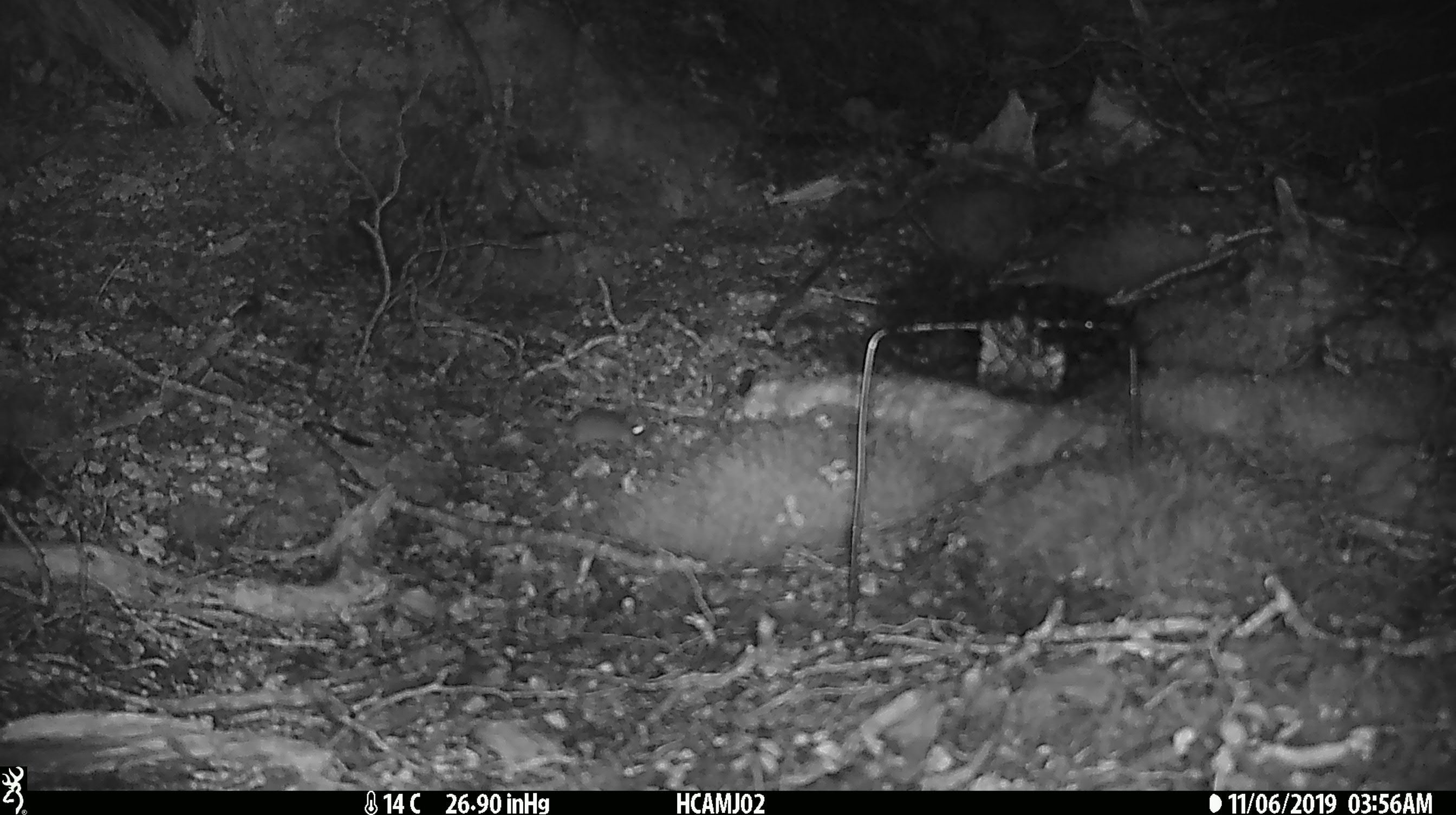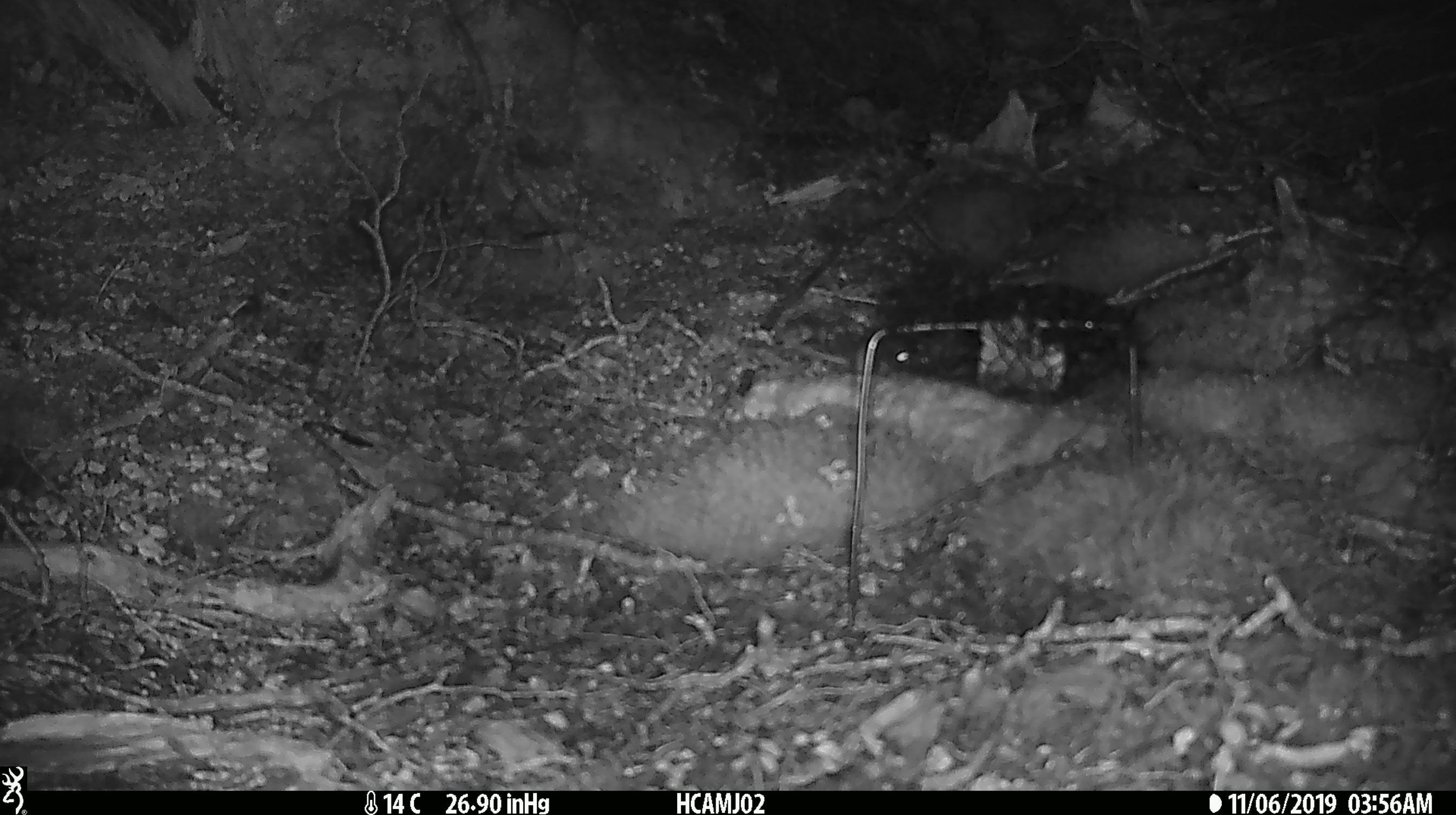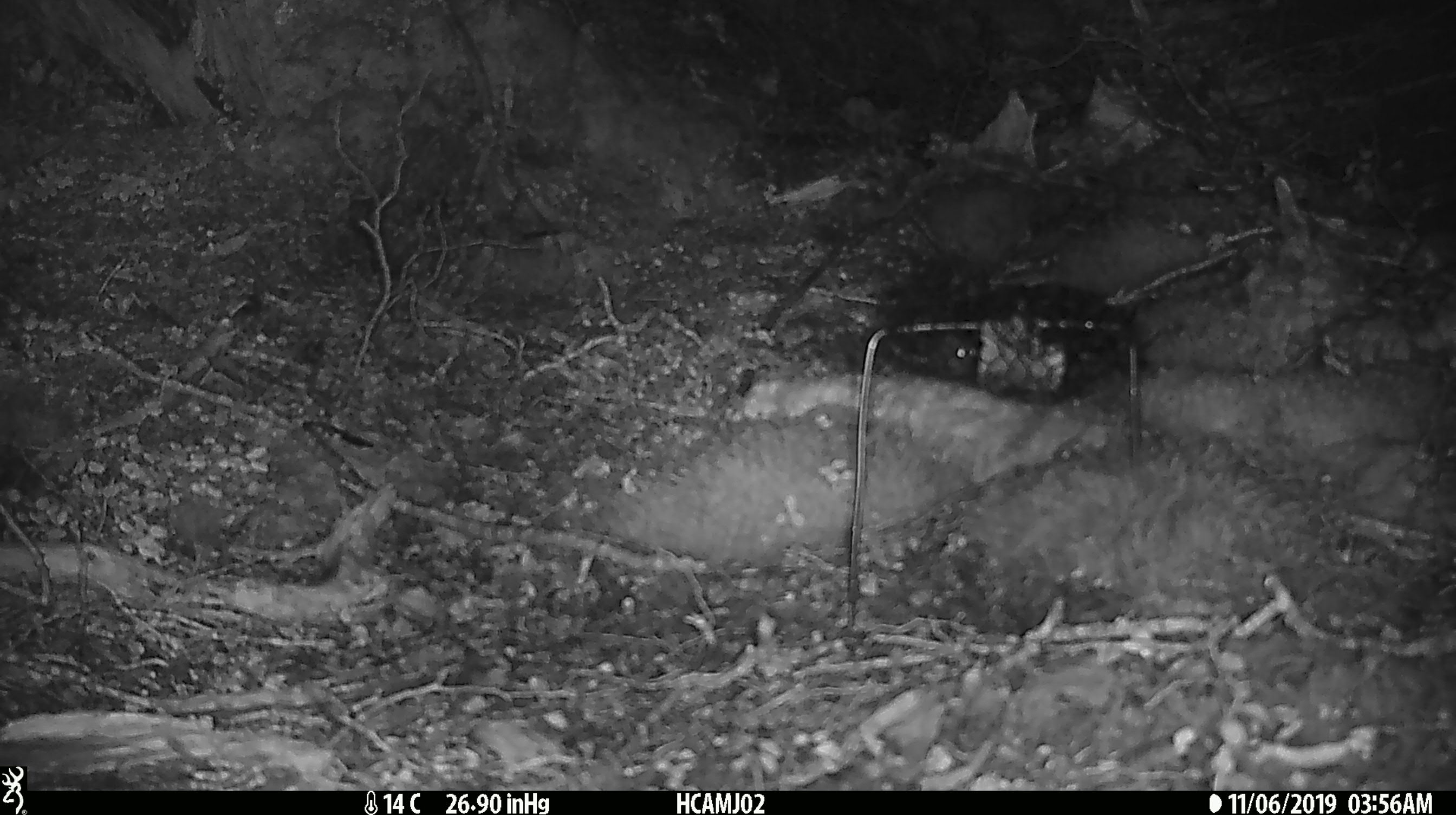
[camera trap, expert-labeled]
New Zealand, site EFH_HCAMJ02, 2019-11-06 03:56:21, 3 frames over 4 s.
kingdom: Animalia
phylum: Chordata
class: Mammalia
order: Rodentia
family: Muridae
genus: Mus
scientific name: Mus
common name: mouse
Mouse (Mus).